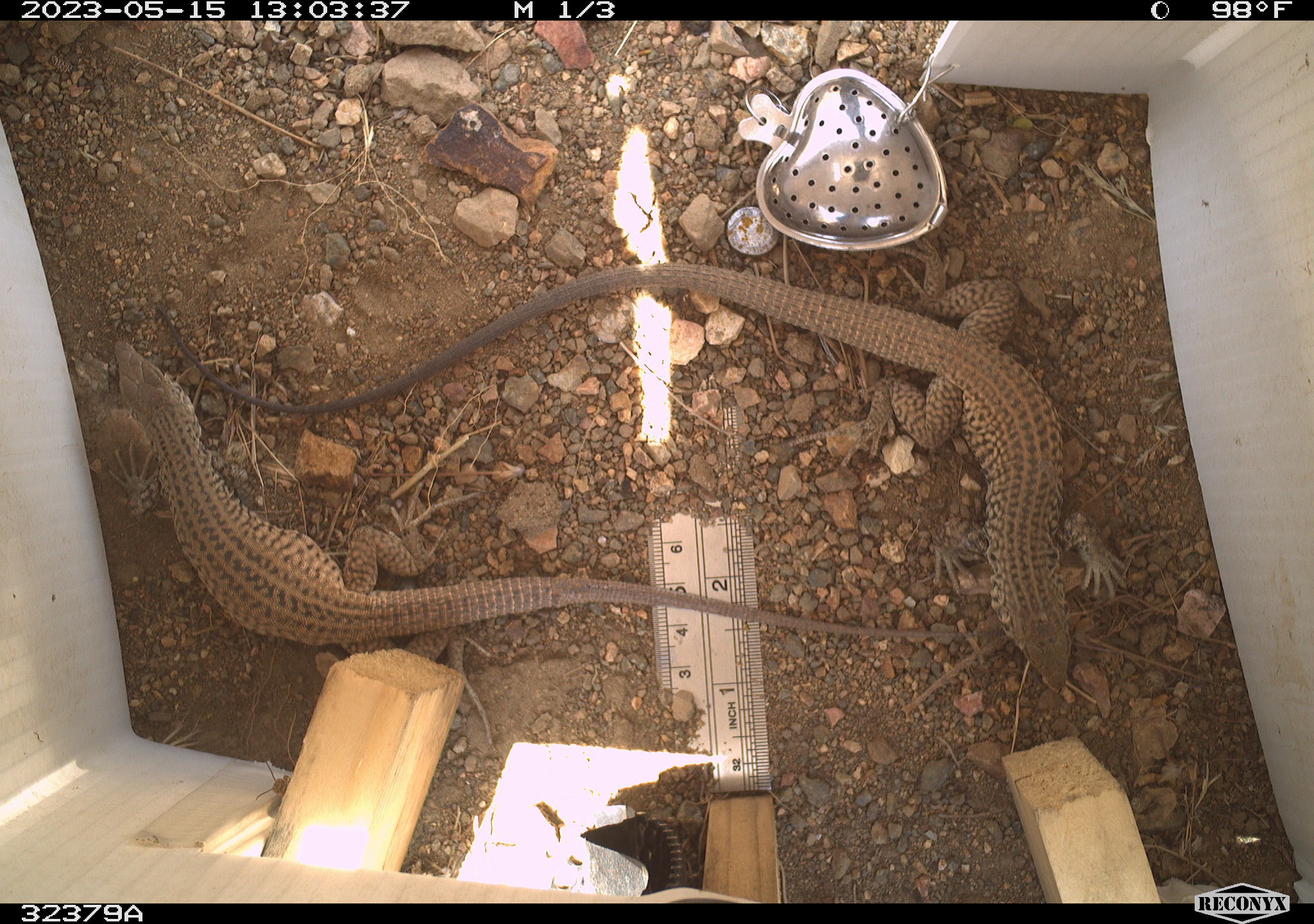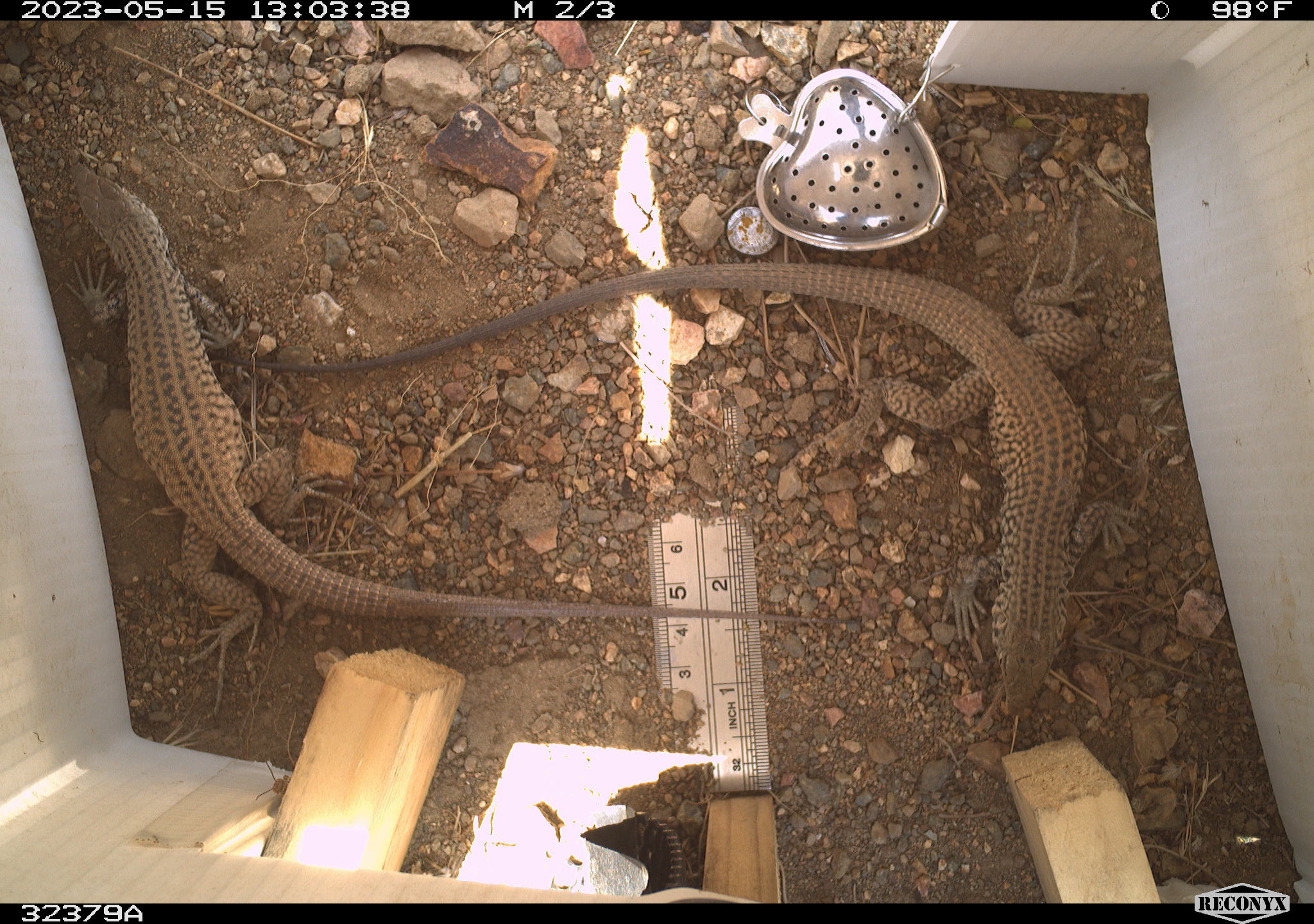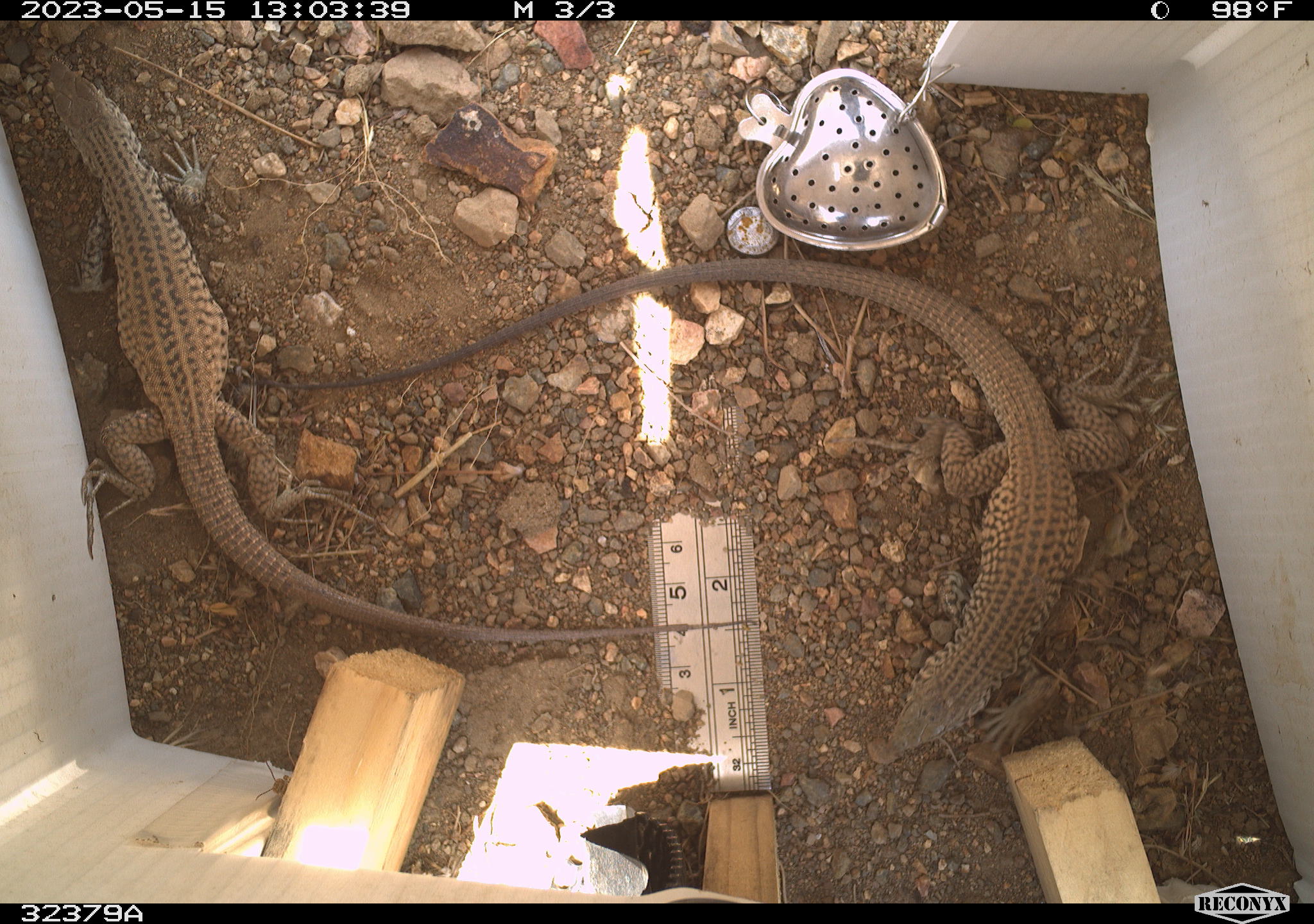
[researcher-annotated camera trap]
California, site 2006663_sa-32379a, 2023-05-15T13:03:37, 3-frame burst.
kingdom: Animalia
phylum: Chordata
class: Reptilia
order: Squamata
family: Teiidae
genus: Aspidoscelis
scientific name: Aspidoscelis tigris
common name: western whiptail